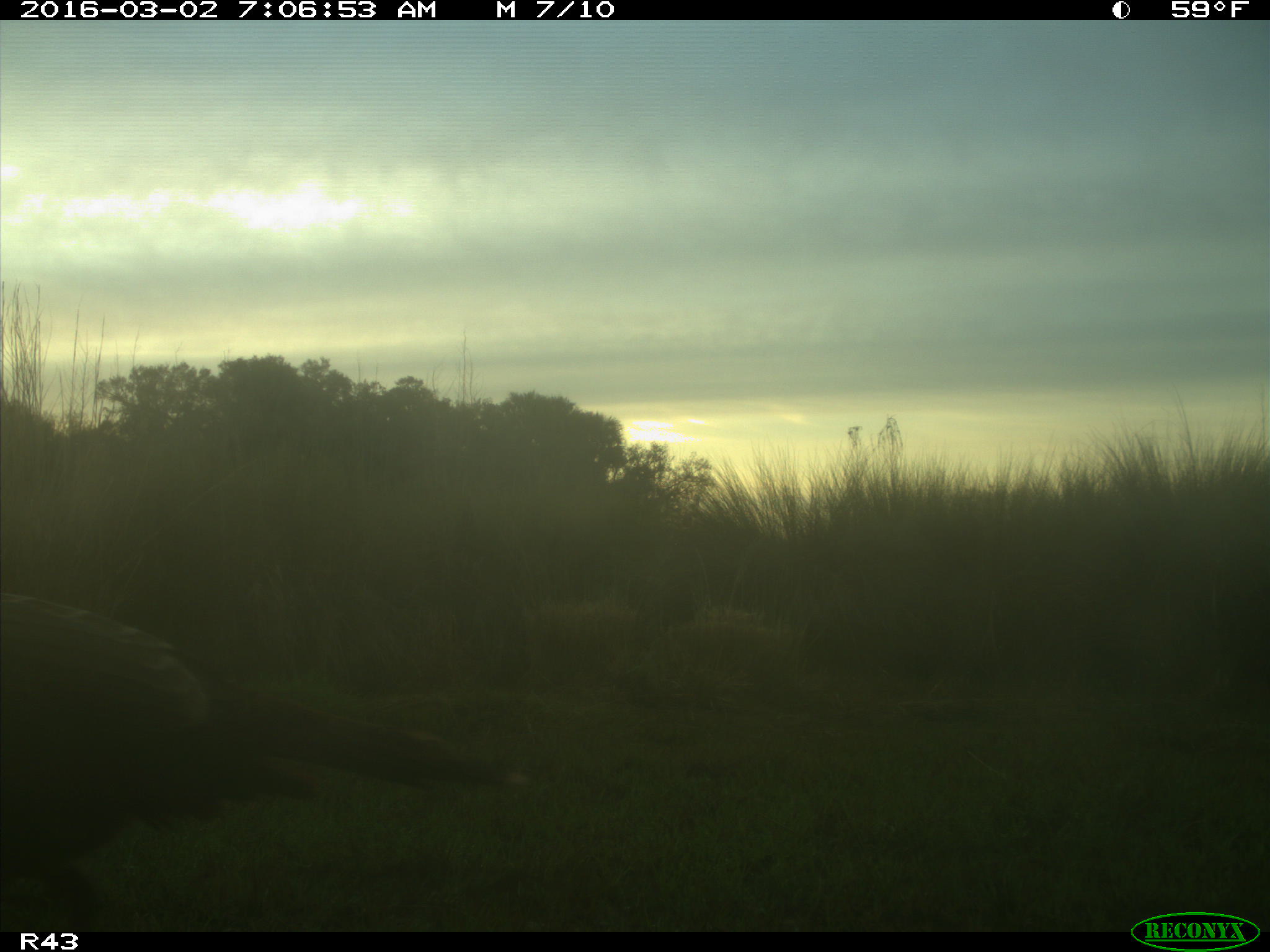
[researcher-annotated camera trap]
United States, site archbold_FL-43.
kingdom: Animalia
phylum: Chordata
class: Aves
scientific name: Aves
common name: birds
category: unidentified bird